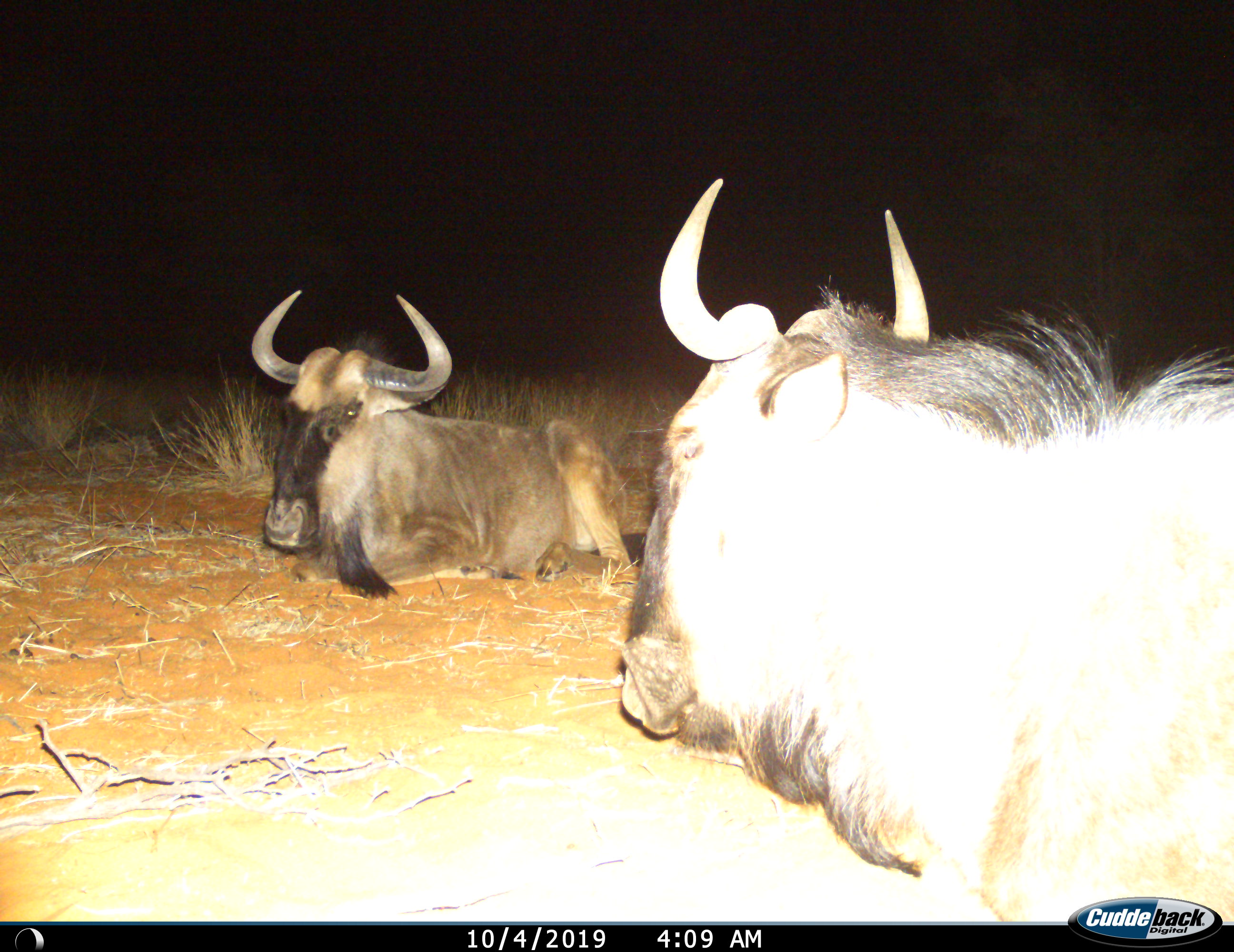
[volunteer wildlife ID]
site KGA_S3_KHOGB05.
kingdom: Animalia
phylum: Chordata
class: Mammalia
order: Artiodactyla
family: Bovidae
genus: Connochaetes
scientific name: Connochaetes taurinus taurinus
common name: blue wildebeest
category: wildebeestblue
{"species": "wildebeestblue (blue wildebeest) (Connochaetes taurinus taurinus)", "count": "2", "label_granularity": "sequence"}